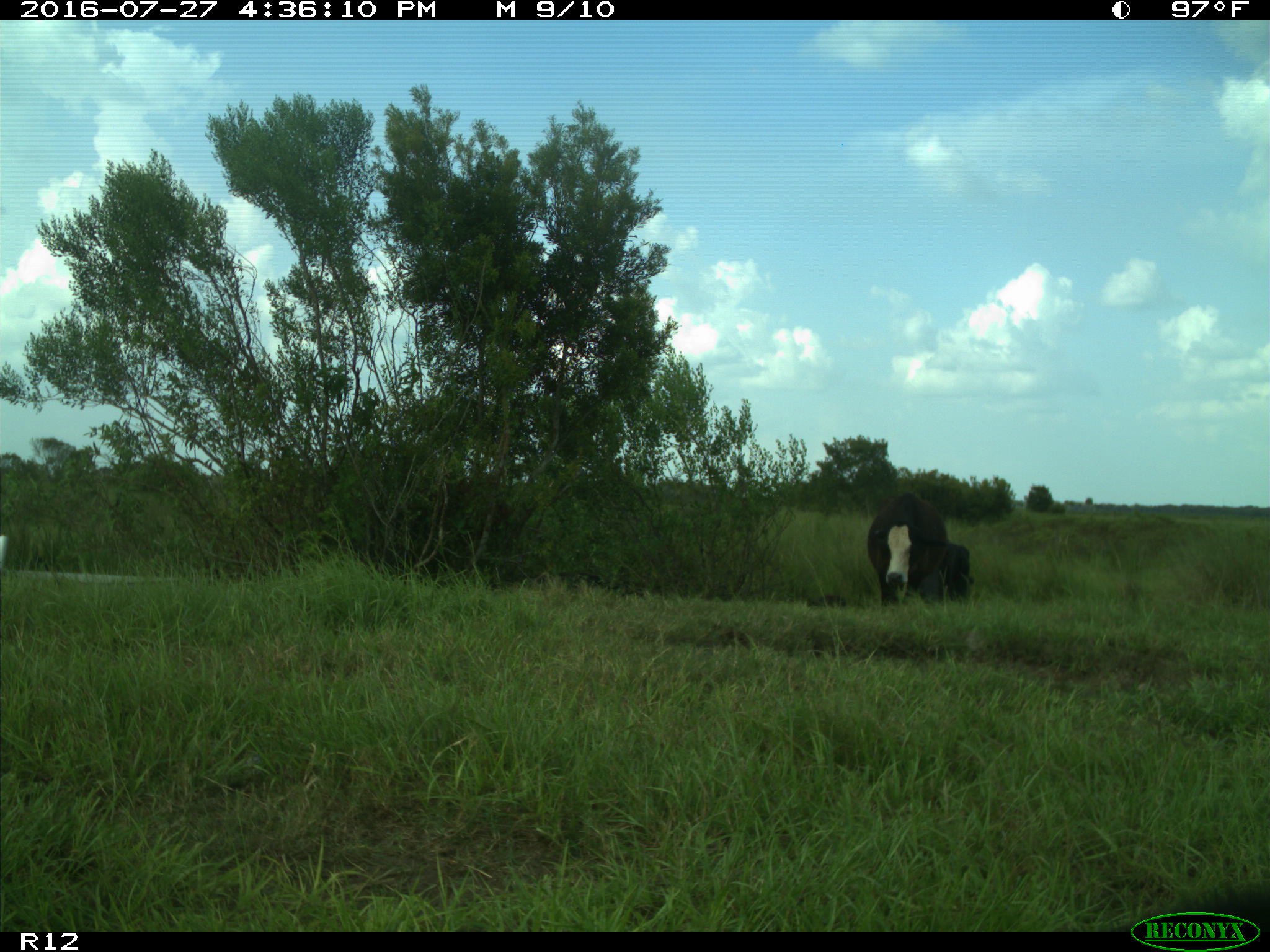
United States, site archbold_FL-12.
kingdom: Animalia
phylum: Chordata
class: Mammalia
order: Artiodactyla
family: Bovidae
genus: Bos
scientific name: Bos taurus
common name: domestic cow